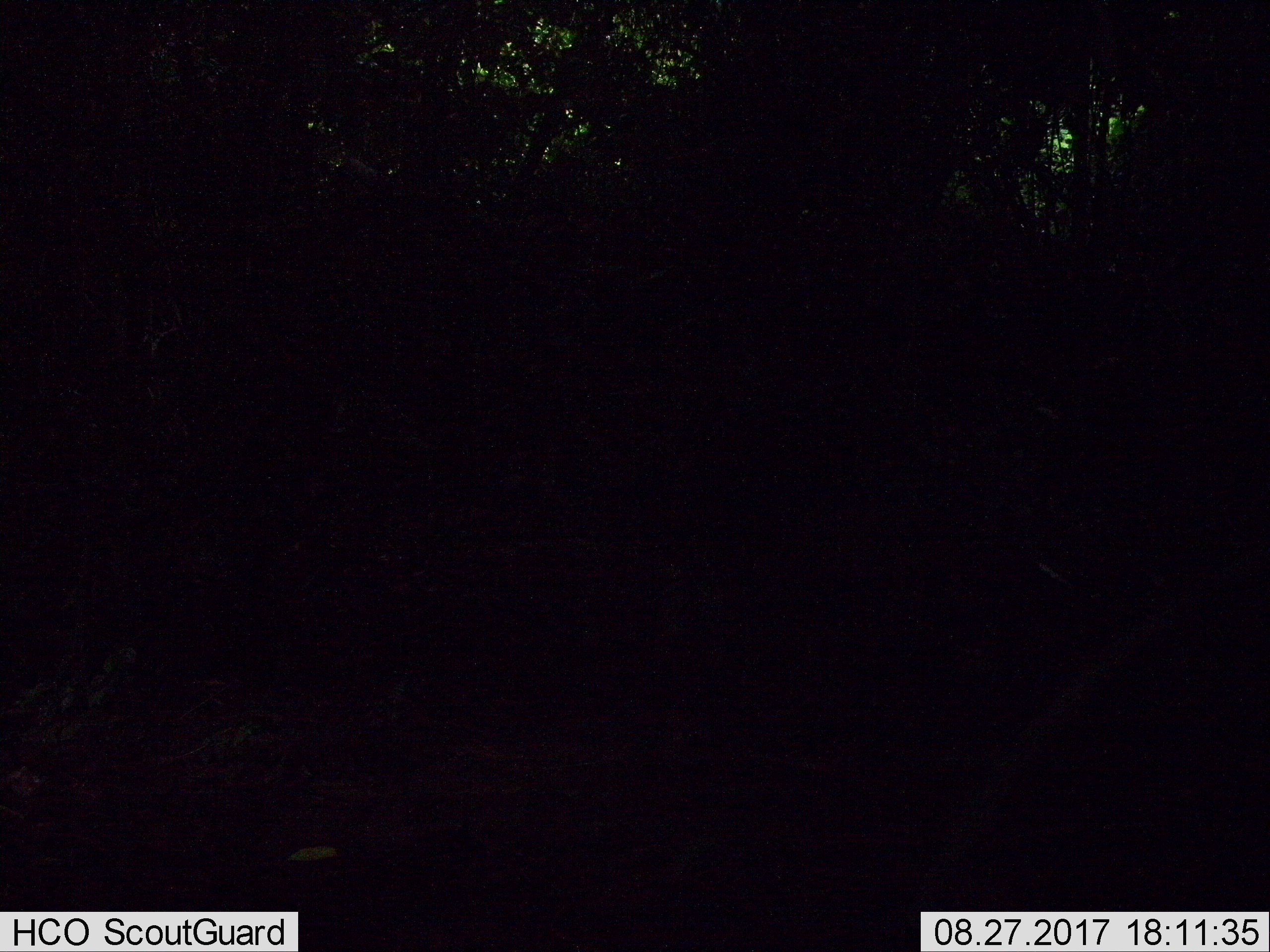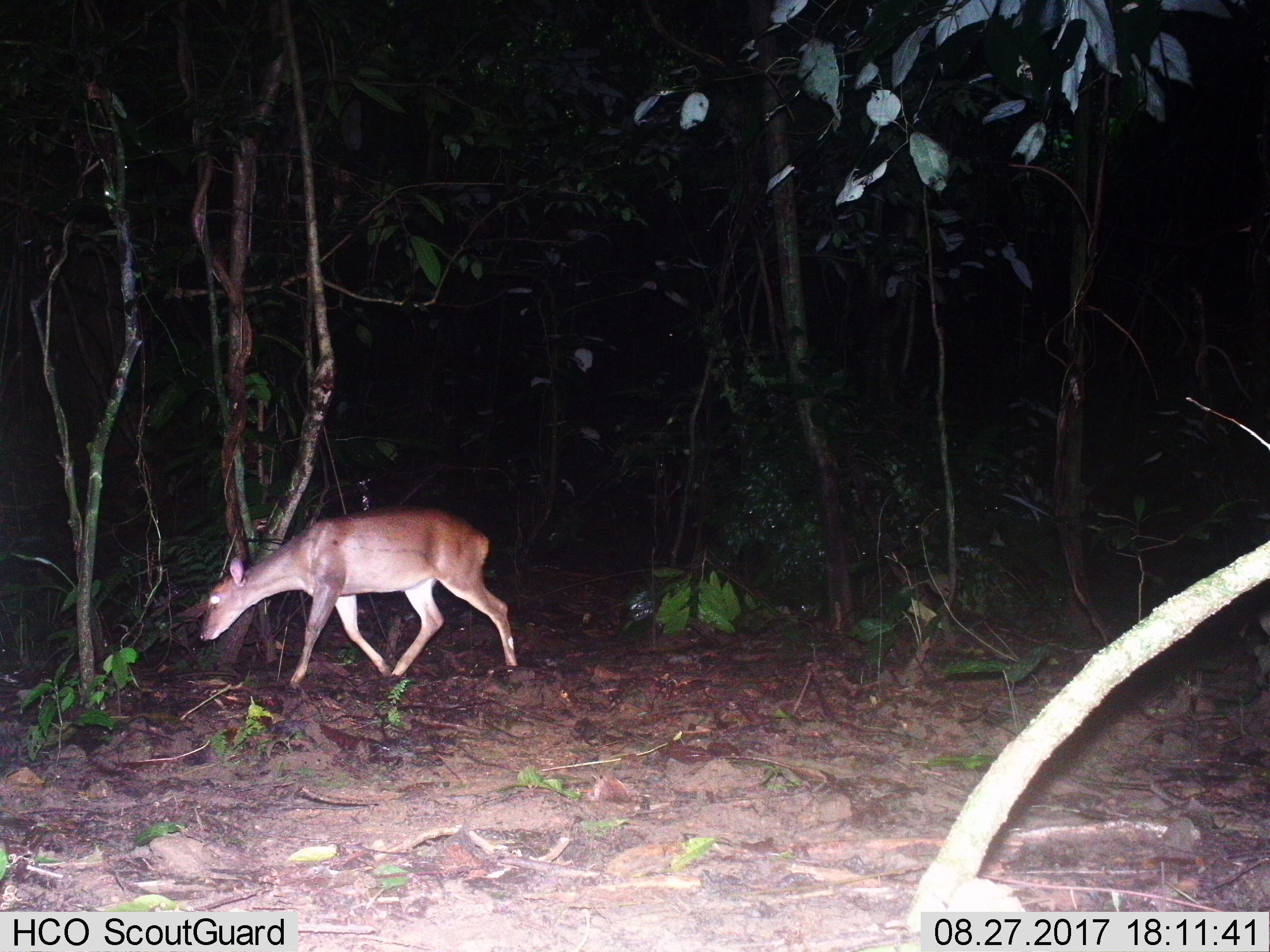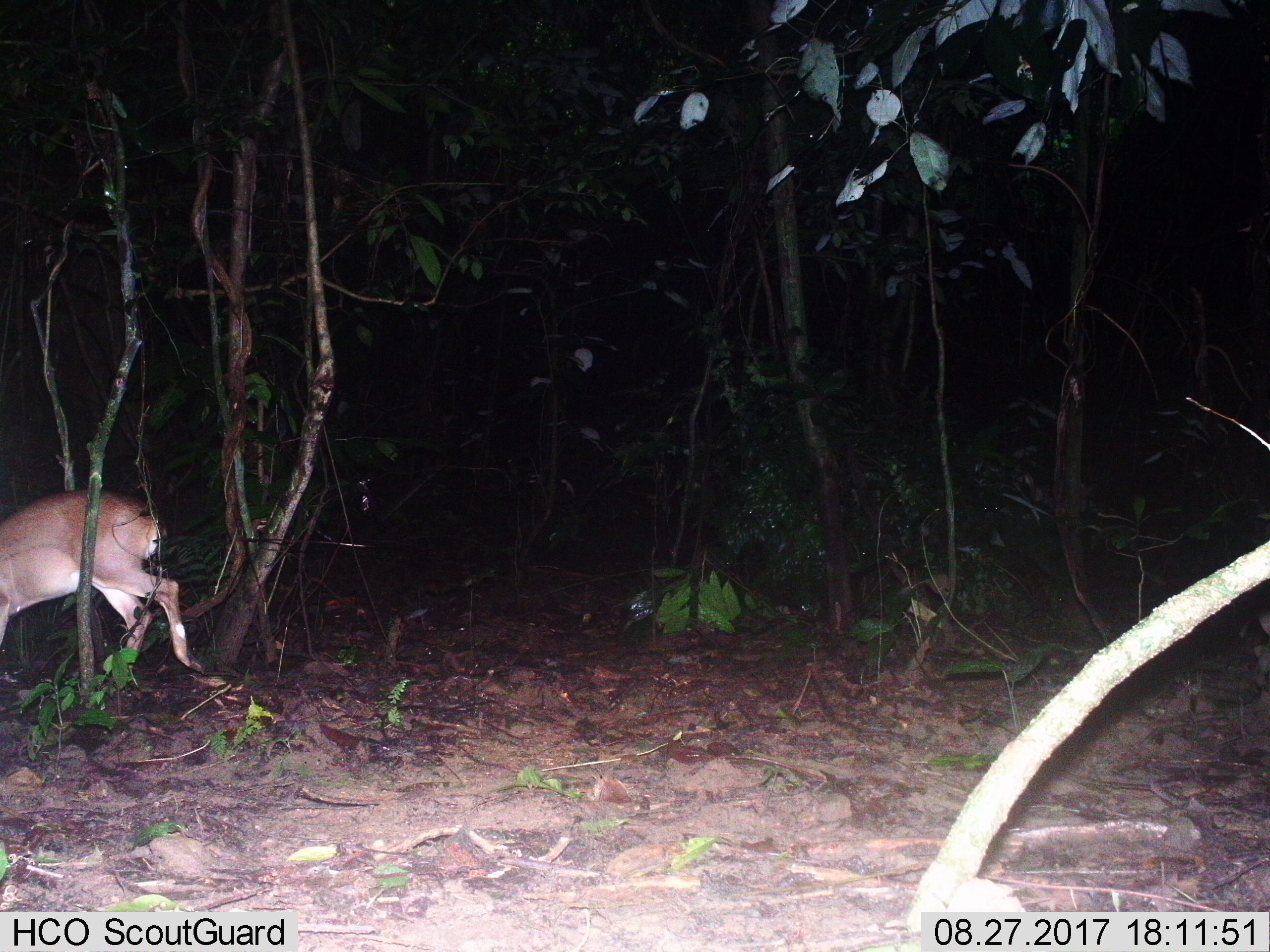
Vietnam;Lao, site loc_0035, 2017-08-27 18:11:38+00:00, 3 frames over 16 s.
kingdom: Animalia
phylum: Chordata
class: Mammalia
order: Artiodactyla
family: Cervidae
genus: Muntiacus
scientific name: Muntiacus vuquangensis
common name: large-antlered muntjac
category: large antlered muntjac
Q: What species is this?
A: Large antlered muntjac (large-antlered muntjac) (Muntiacus vuquangensis).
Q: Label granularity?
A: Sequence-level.